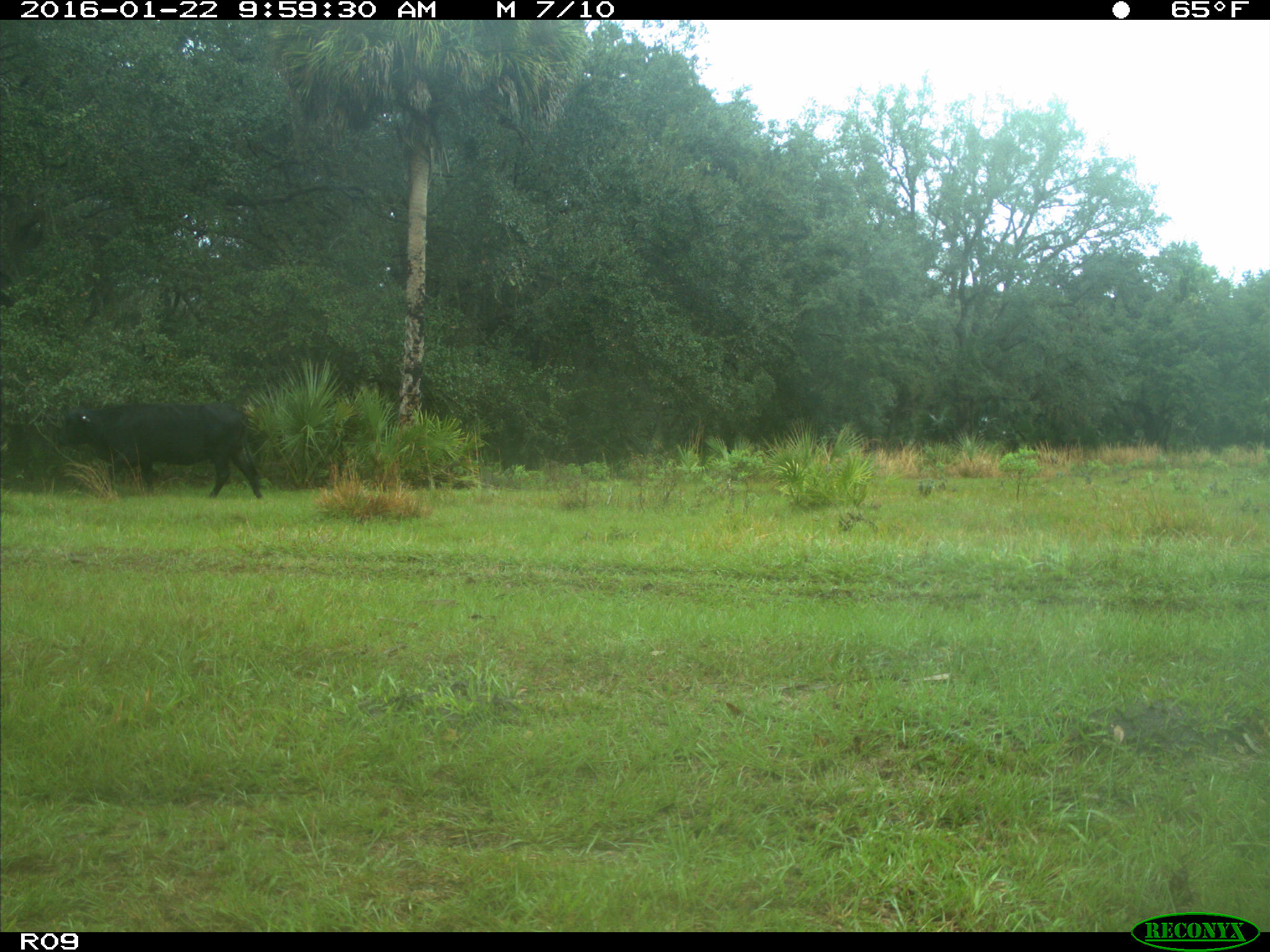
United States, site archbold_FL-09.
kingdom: Animalia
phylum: Chordata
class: Mammalia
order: Artiodactyla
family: Bovidae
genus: Bos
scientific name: Bos taurus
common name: domestic cow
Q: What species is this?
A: Bos taurus (domestic cow).